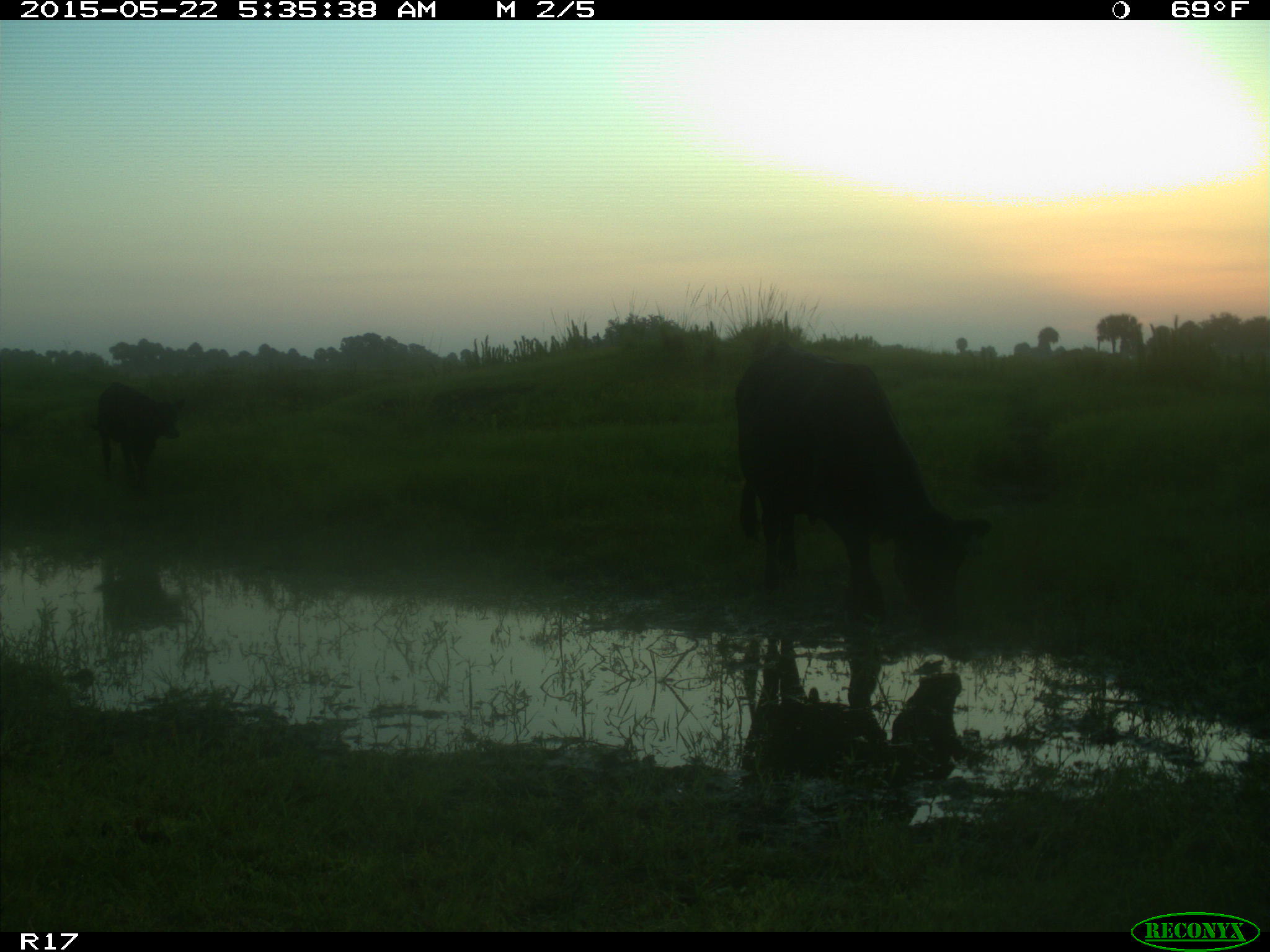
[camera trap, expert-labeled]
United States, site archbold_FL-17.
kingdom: Animalia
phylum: Chordata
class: Mammalia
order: Artiodactyla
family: Bovidae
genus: Bos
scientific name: Bos taurus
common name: domestic cow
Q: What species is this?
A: Bos taurus (domestic cow).